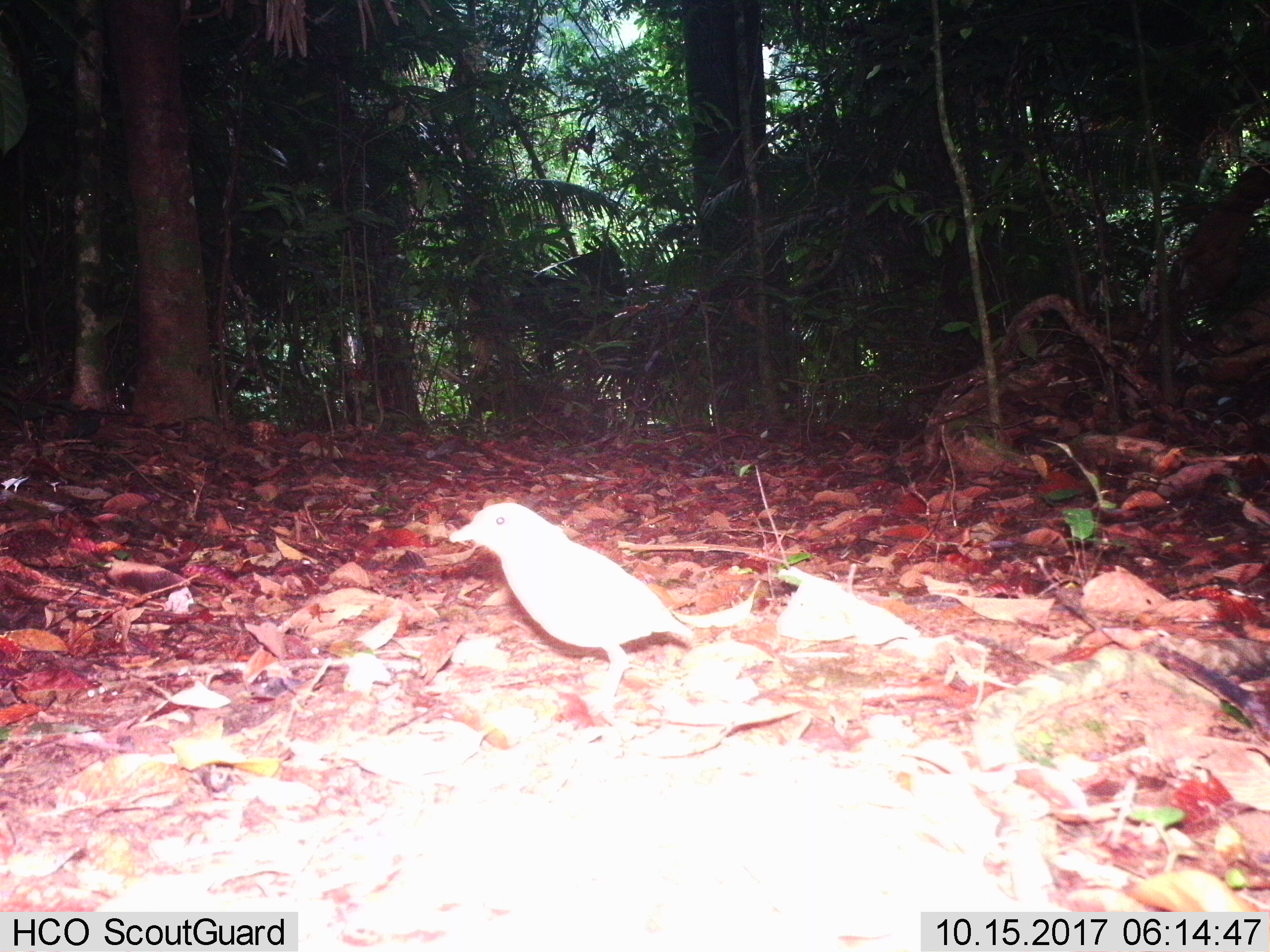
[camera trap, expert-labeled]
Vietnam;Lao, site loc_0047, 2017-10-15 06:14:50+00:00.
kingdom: Animalia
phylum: Chordata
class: Aves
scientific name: Aves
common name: bird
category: unidentified bird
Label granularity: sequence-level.